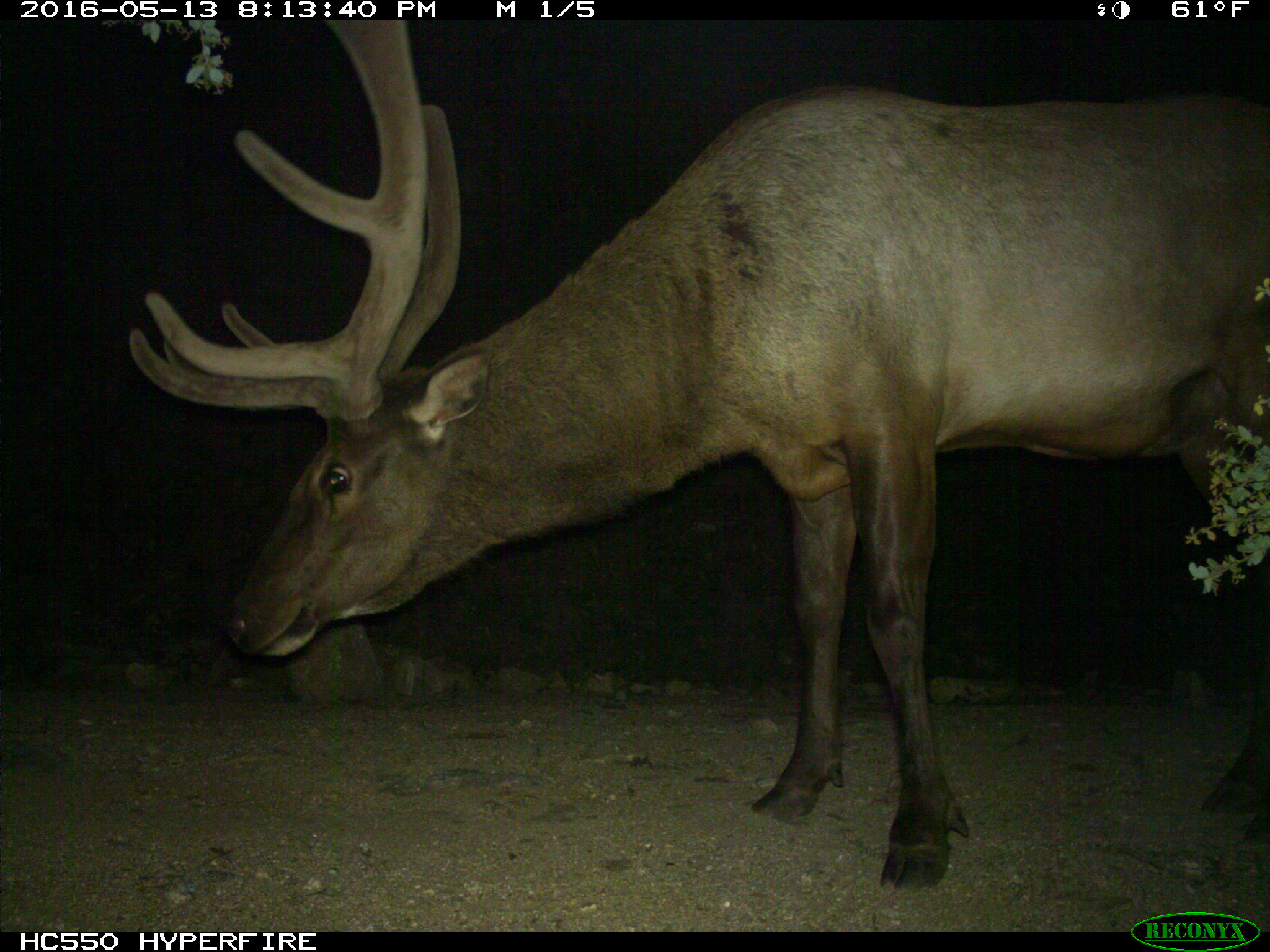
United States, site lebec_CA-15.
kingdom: Animalia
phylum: Chordata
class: Mammalia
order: Artiodactyla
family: Cervidae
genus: Cervus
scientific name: Cervus canadensis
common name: elk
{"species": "Cervus canadensis (elk)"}